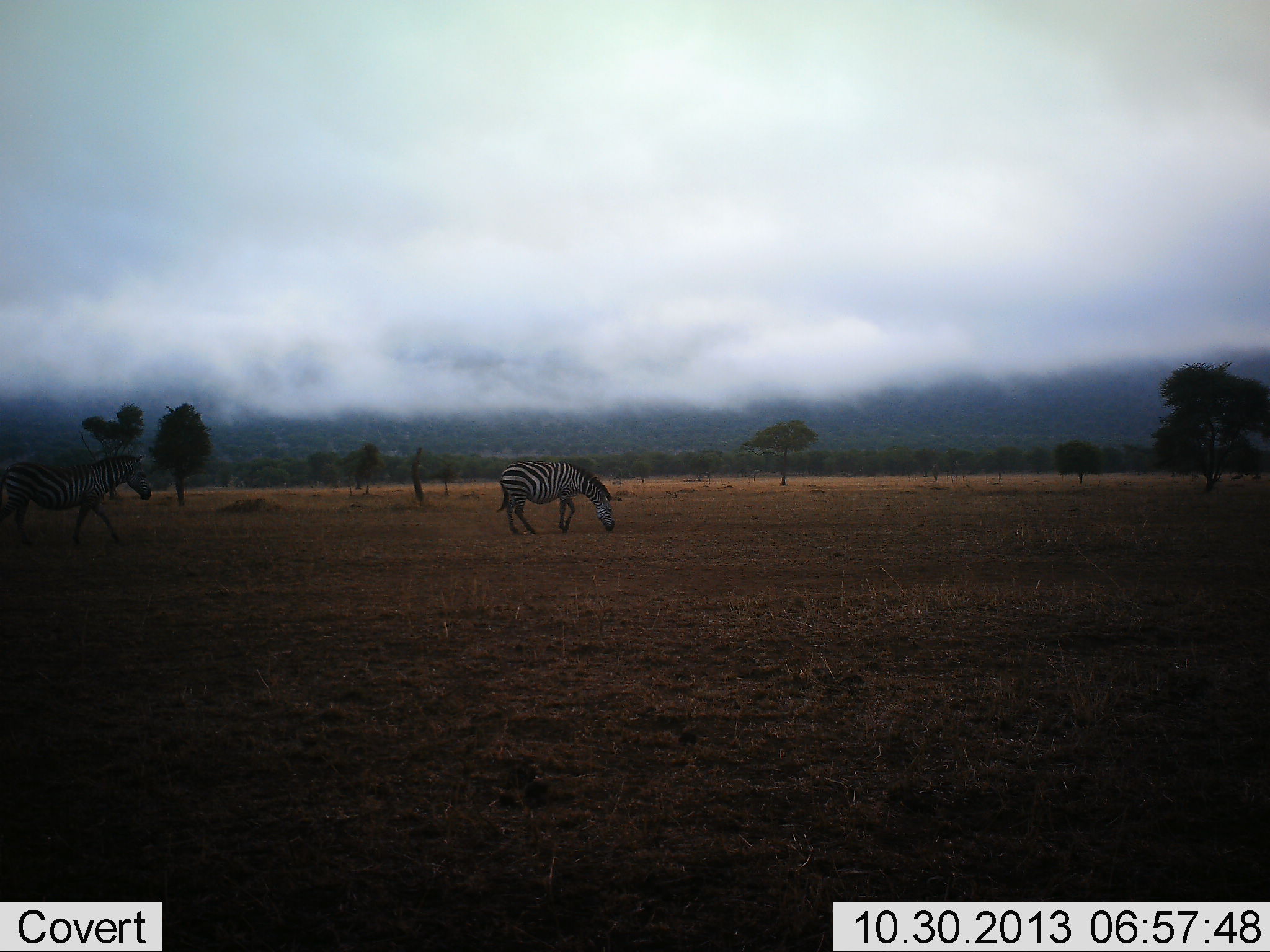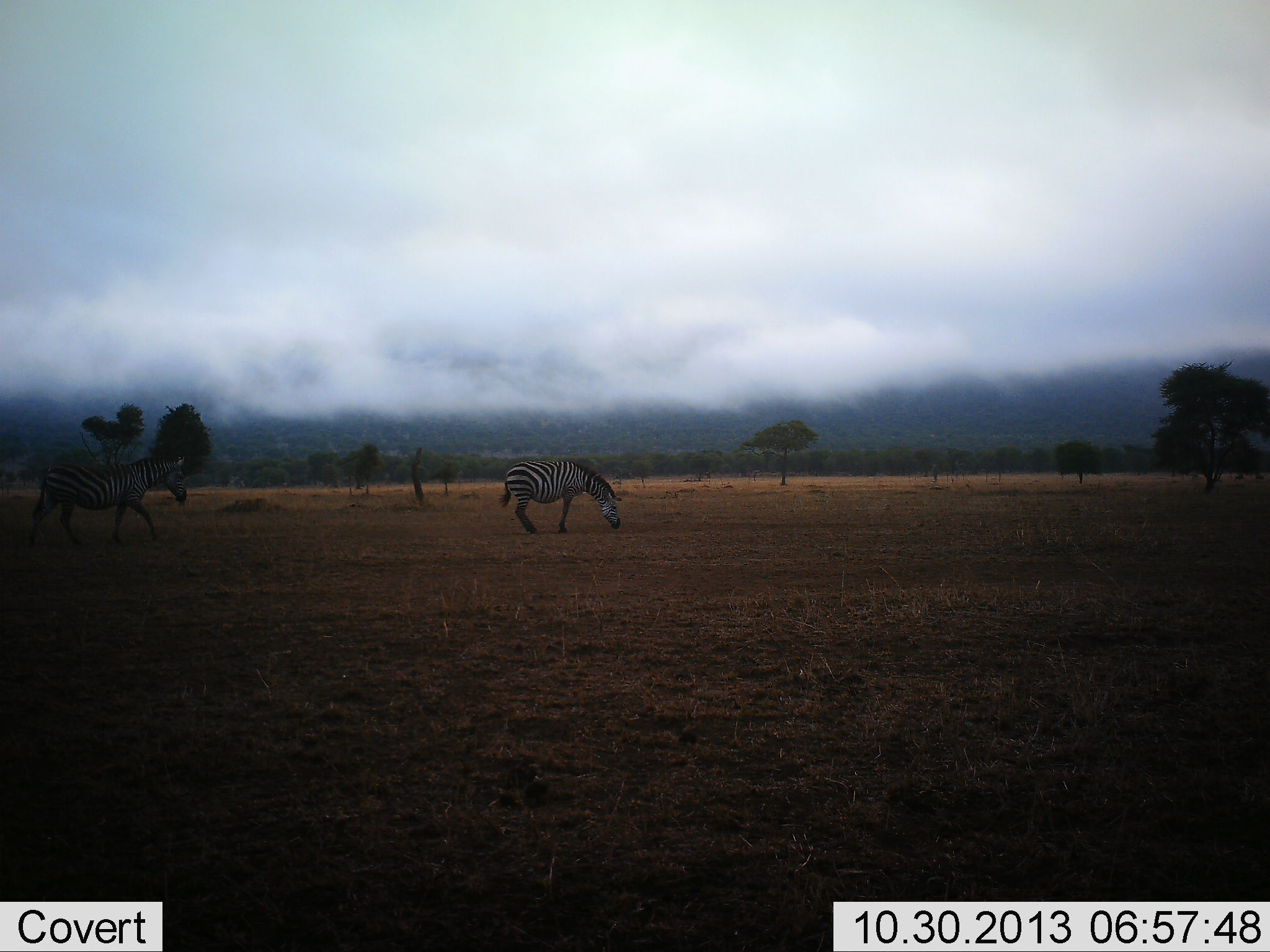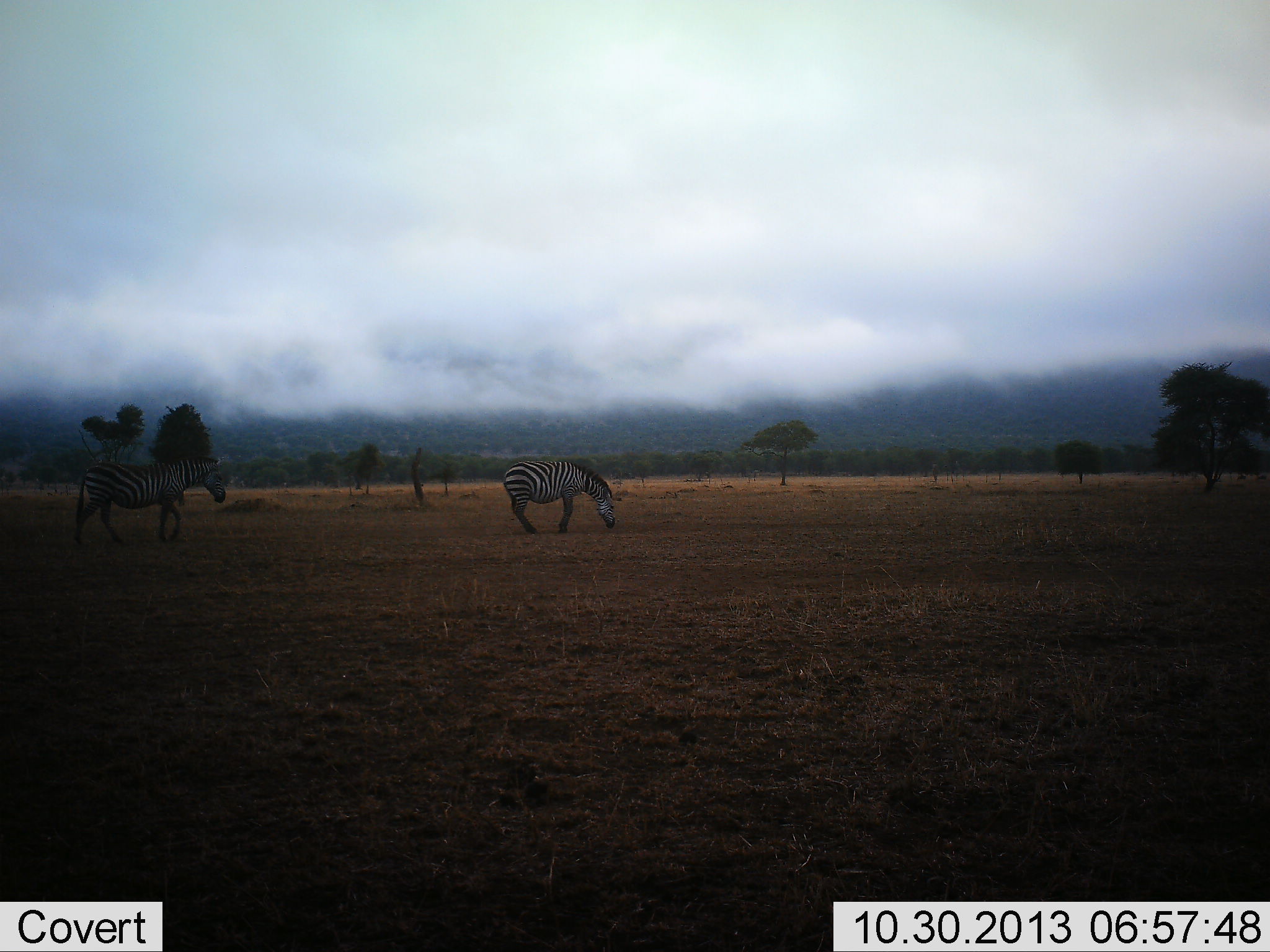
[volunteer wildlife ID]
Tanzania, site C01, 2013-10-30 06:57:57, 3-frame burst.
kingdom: Animalia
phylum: Chordata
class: Mammalia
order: Perissodactyla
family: Equidae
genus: Equus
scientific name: Equus quagga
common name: plains zebra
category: zebra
Zebra (plains zebra) (Equus quagga), count 2. Behavior (volunteer vote fractions): standing 30%, resting 0%, moving 60%, interacting 0%. Young present (vote fraction): 0%. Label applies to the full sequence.